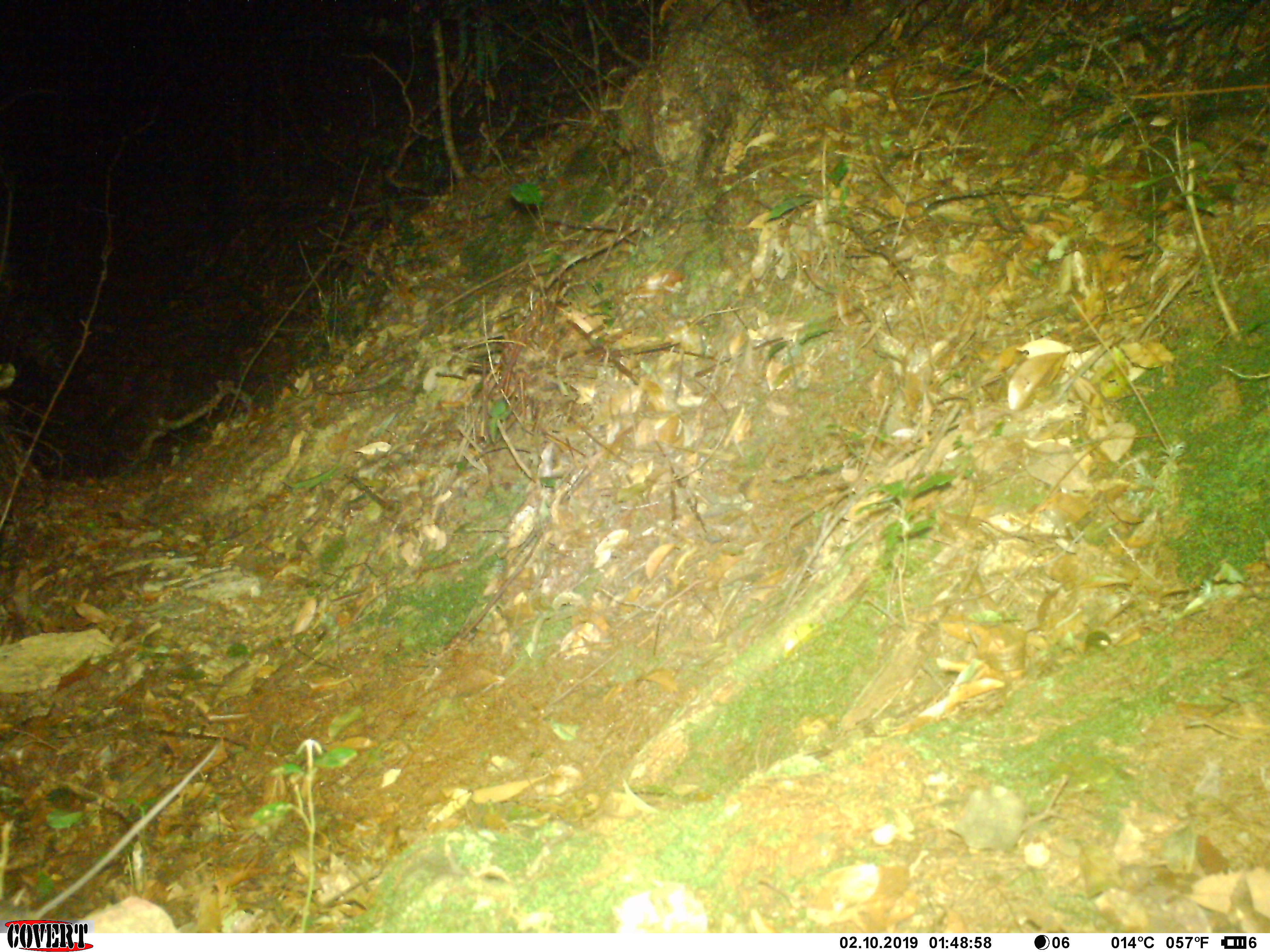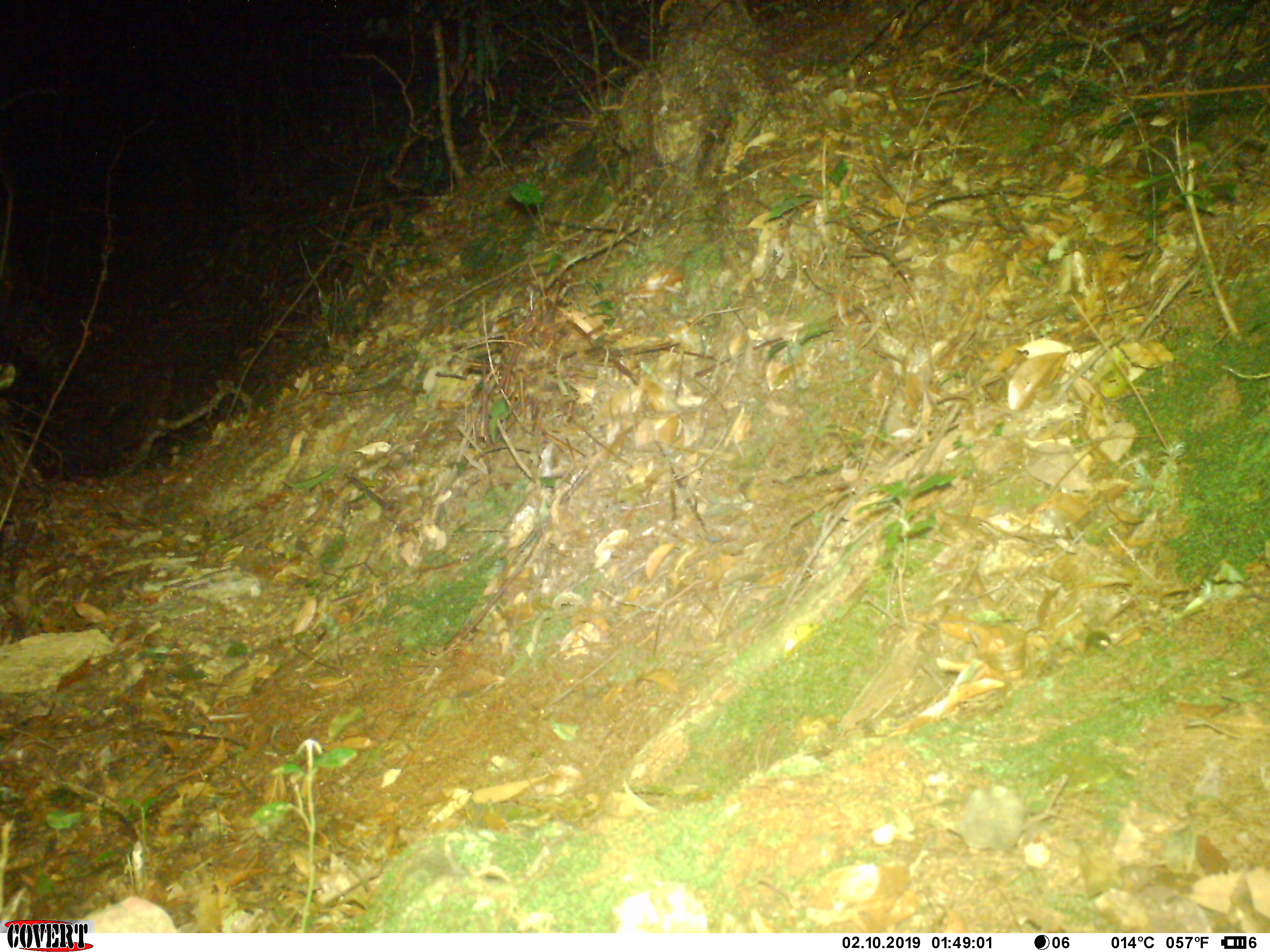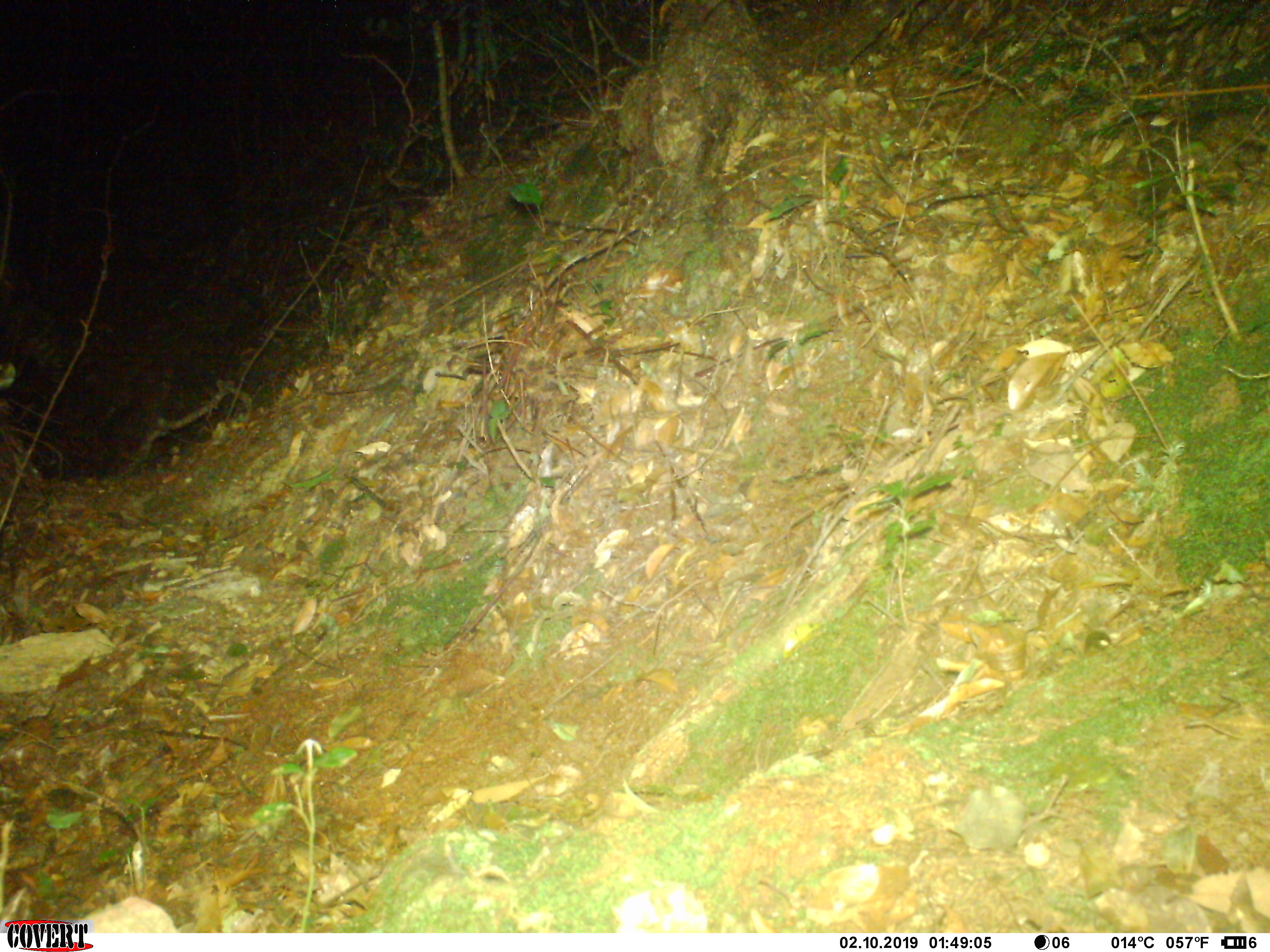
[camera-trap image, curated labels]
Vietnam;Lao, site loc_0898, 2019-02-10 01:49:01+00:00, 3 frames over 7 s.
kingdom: Animalia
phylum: Chordata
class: Mammalia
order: Rodentia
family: Muridae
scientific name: Muridae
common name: old-world mice and rats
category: unidentified murid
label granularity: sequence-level